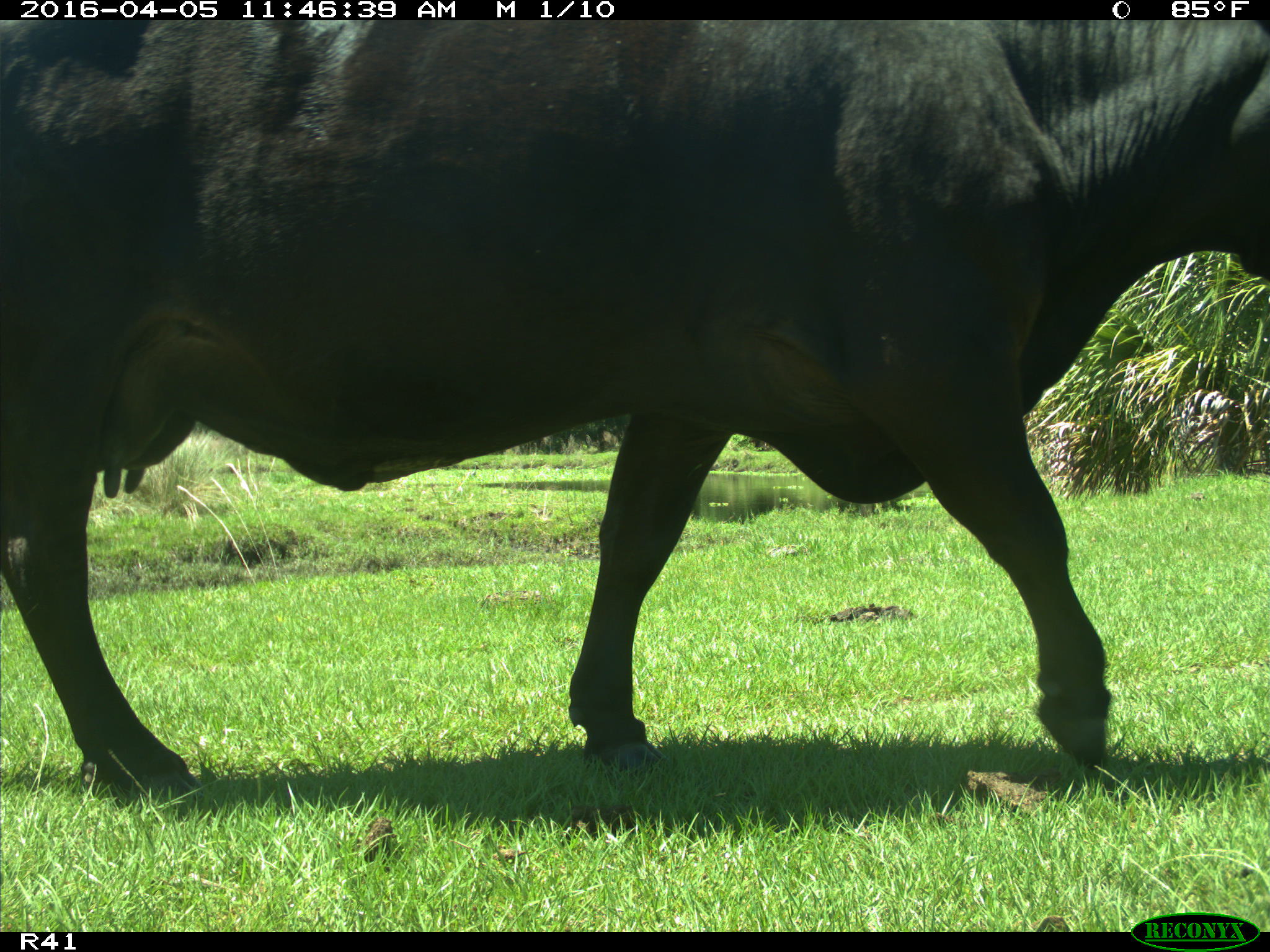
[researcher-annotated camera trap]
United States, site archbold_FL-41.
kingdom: Animalia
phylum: Chordata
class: Mammalia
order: Artiodactyla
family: Bovidae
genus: Bos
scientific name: Bos taurus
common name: domestic cow